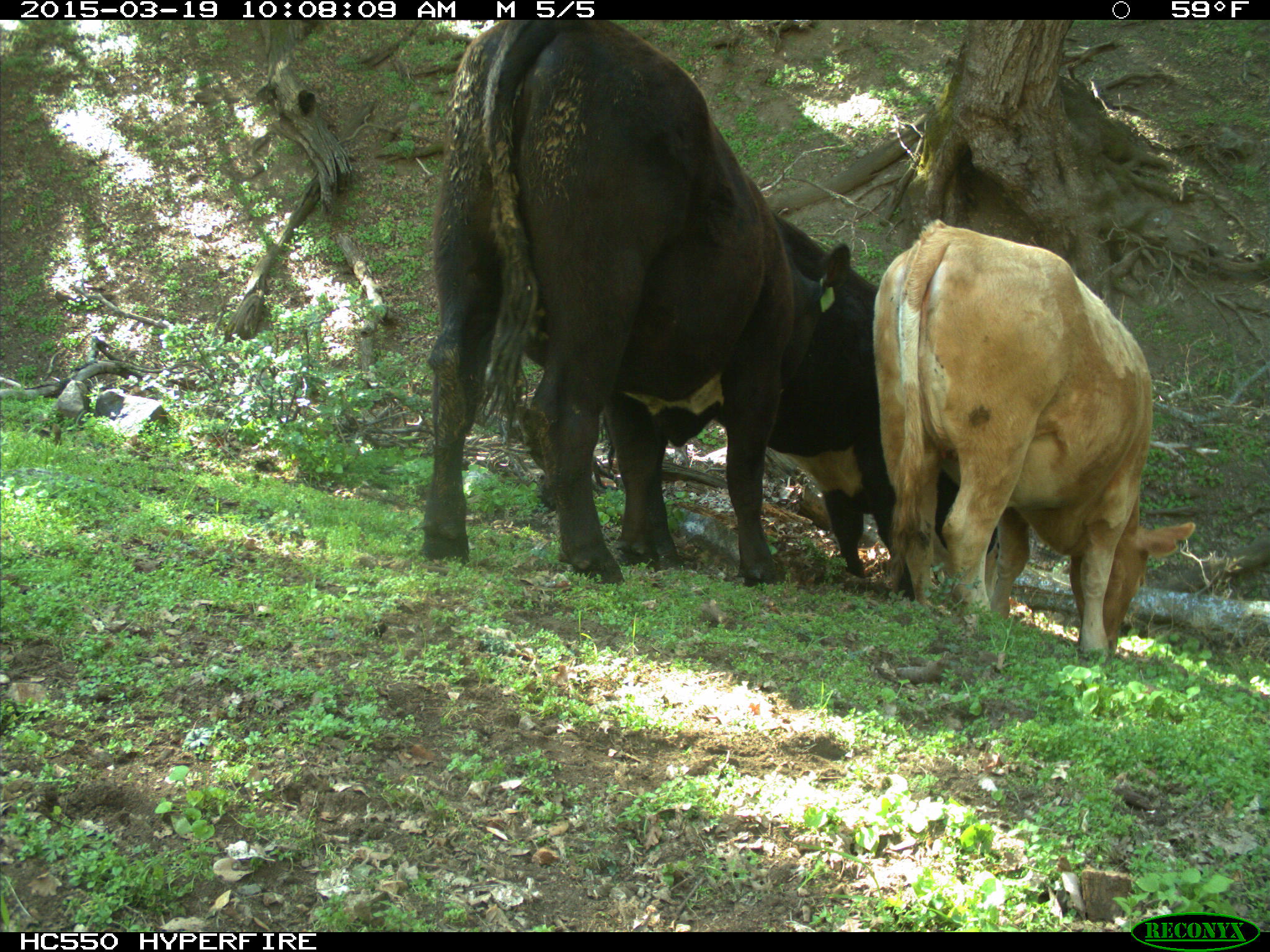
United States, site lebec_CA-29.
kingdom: Animalia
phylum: Chordata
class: Mammalia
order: Artiodactyla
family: Bovidae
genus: Bos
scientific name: Bos taurus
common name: domestic cow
Bos taurus (domestic cow).